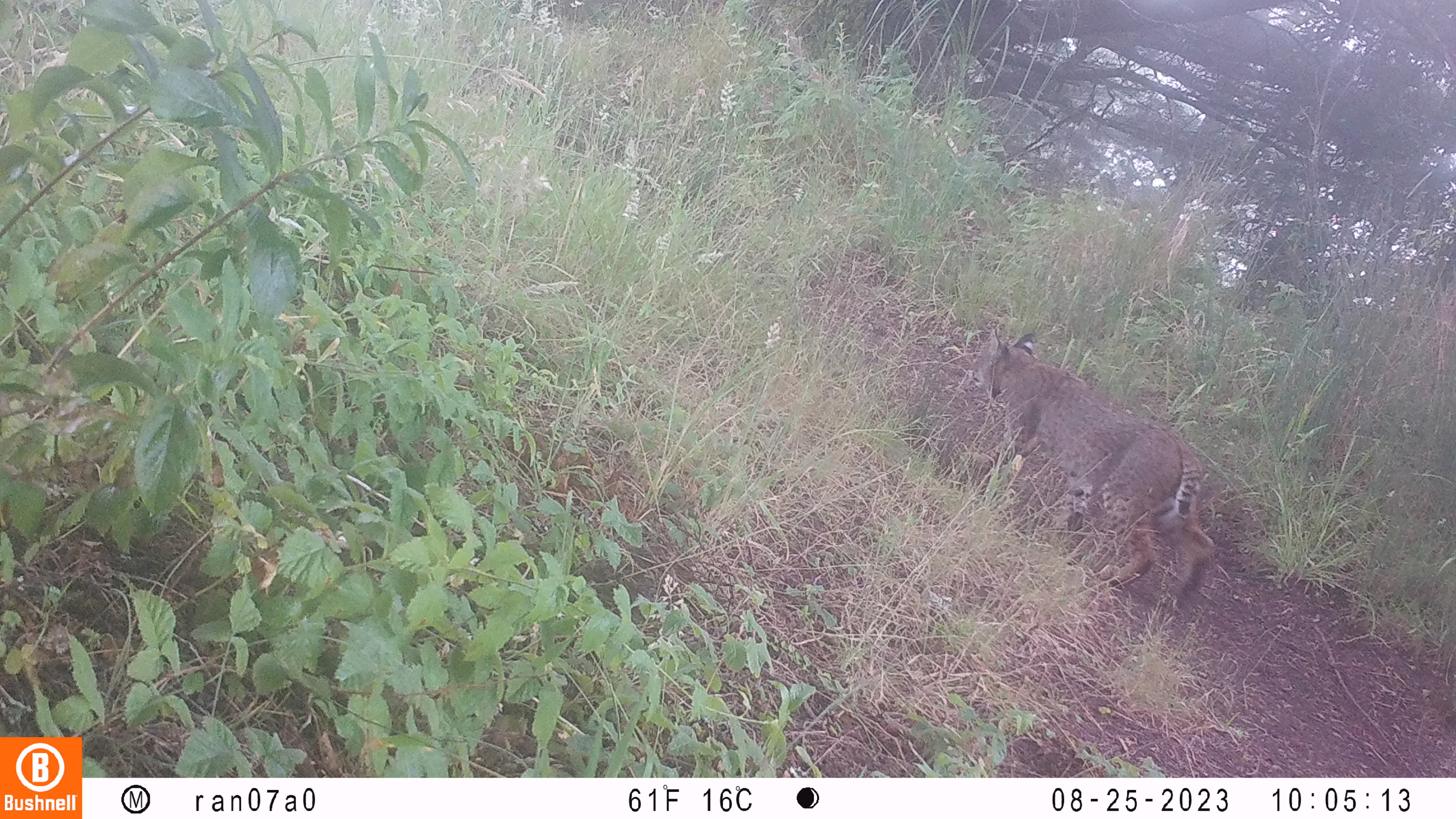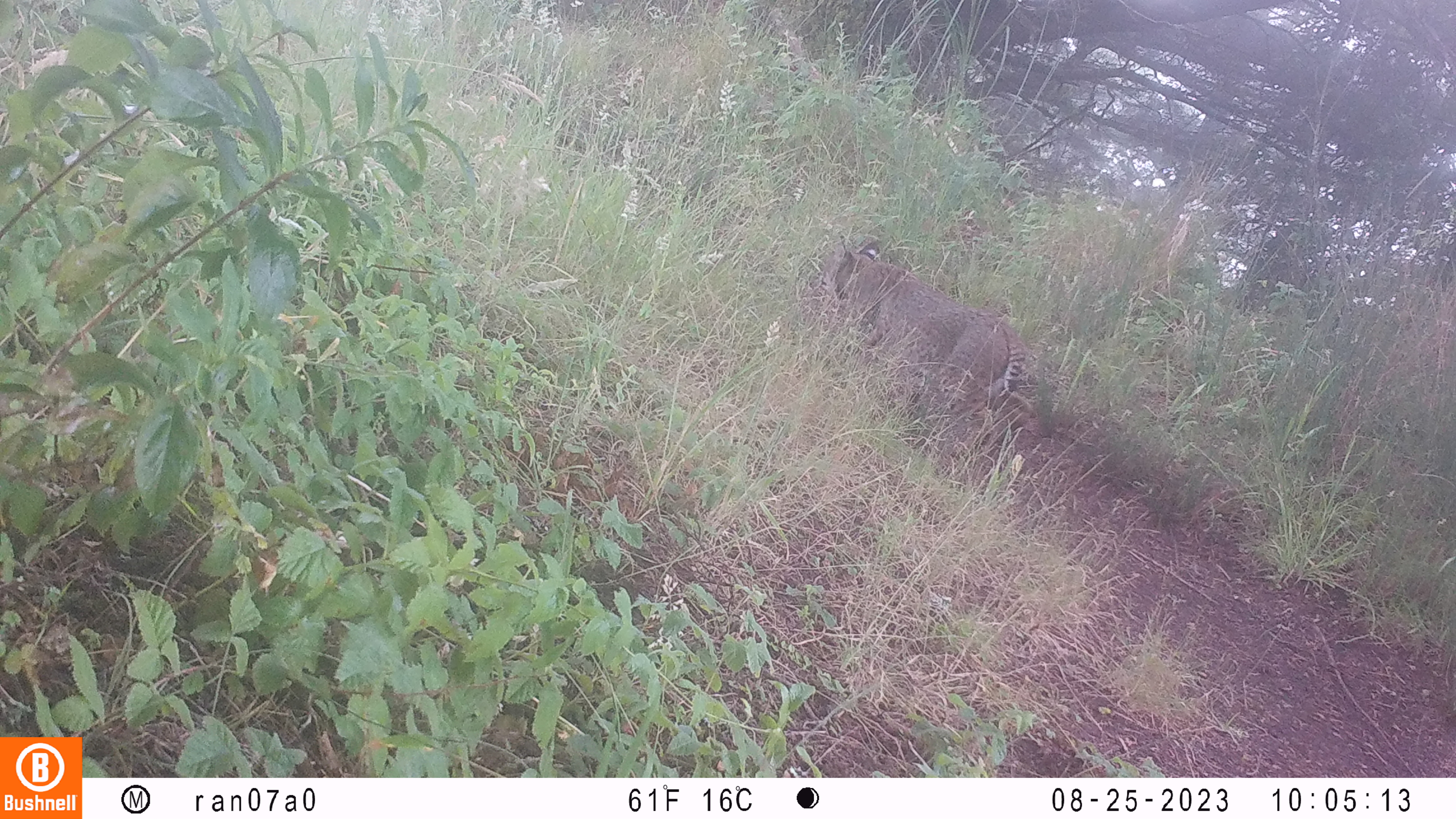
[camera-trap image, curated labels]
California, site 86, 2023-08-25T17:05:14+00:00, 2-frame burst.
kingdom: Animalia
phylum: Chordata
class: Mammalia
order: Carnivora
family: Felidae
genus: Lynx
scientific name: Lynx rufus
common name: bobcat